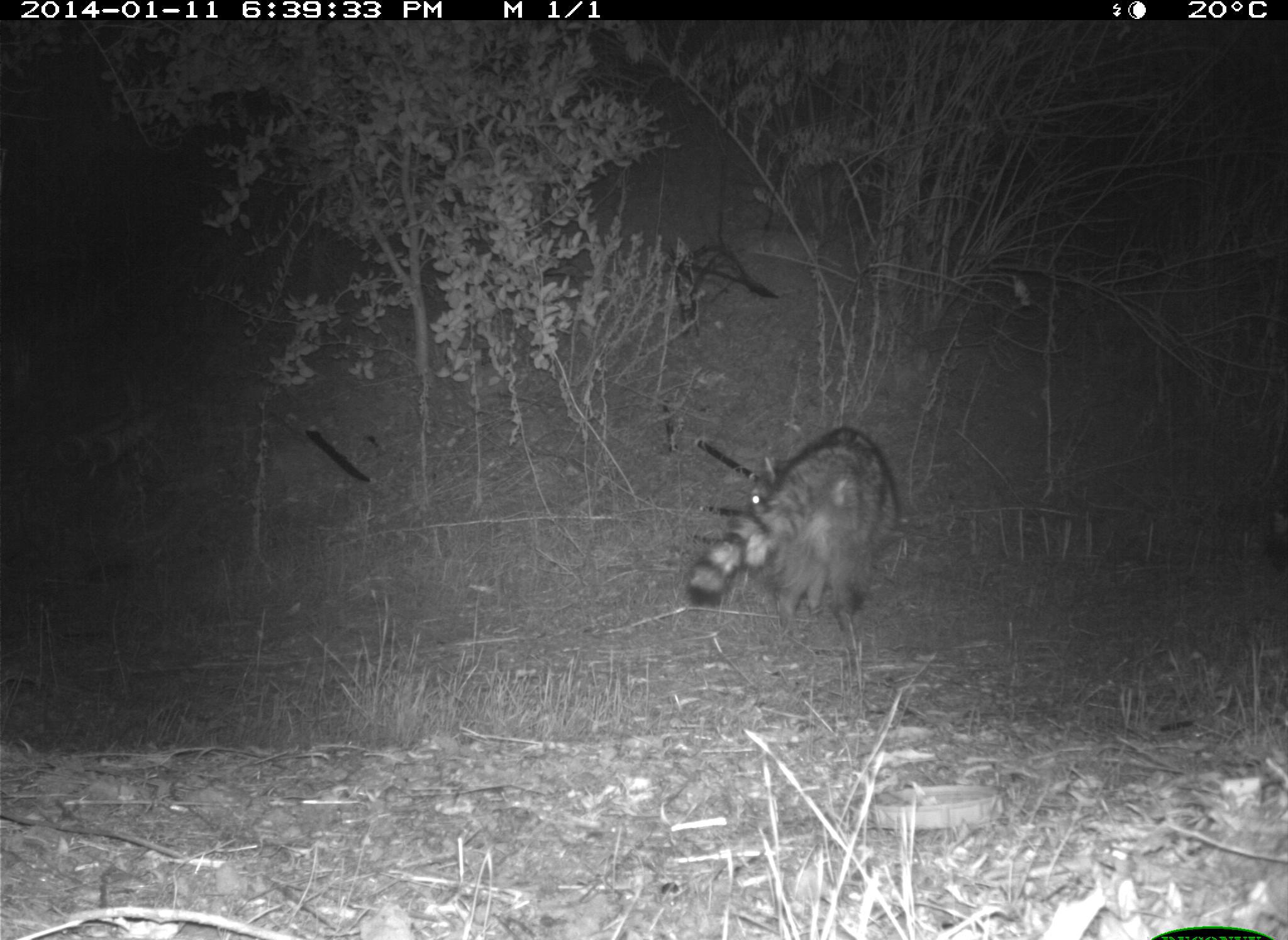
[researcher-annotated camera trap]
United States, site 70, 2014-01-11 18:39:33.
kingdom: Animalia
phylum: Chordata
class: Mammalia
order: Carnivora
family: Procyonidae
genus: Procyon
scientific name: Procyon lotor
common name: raccoon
Raccoon (Procyon lotor).